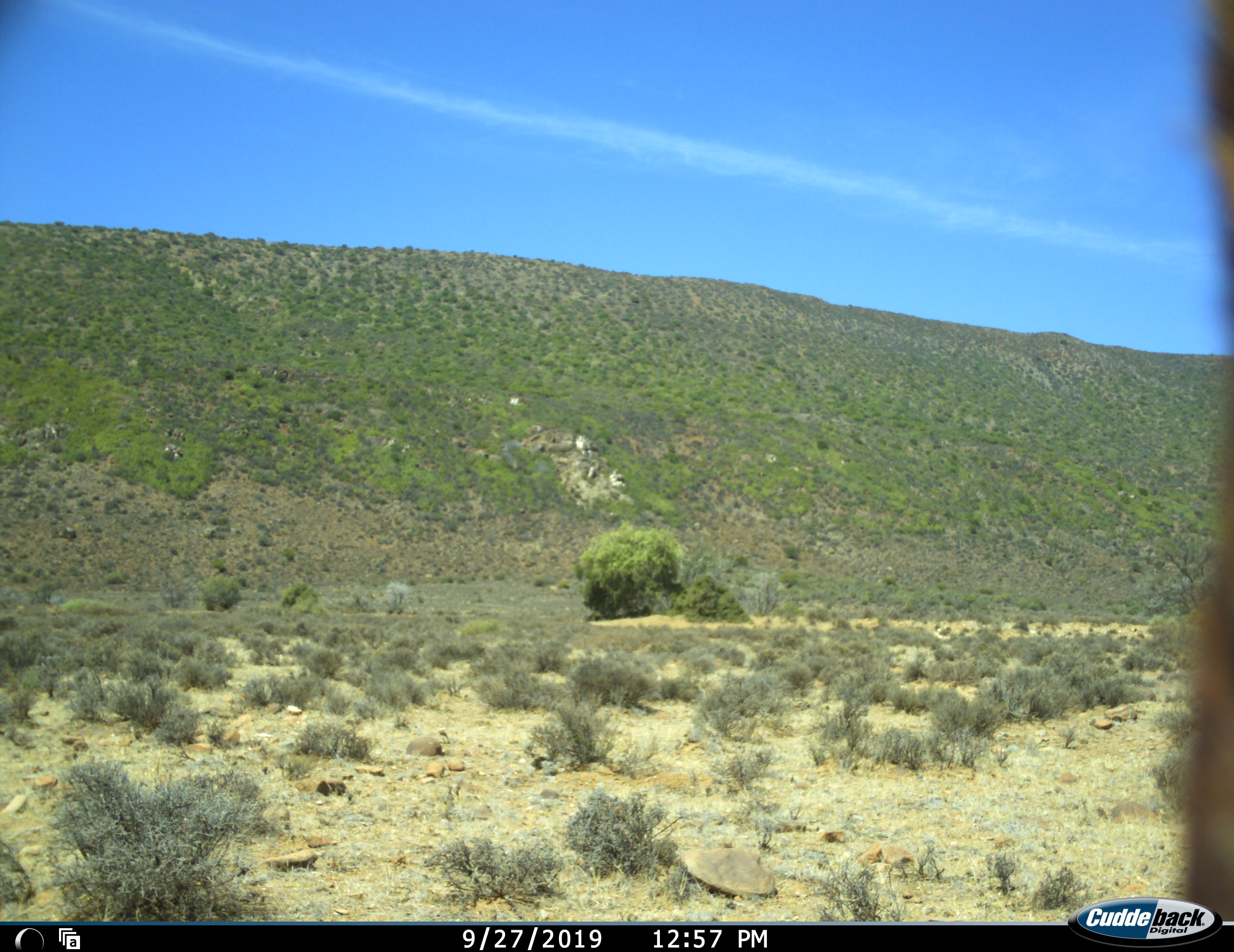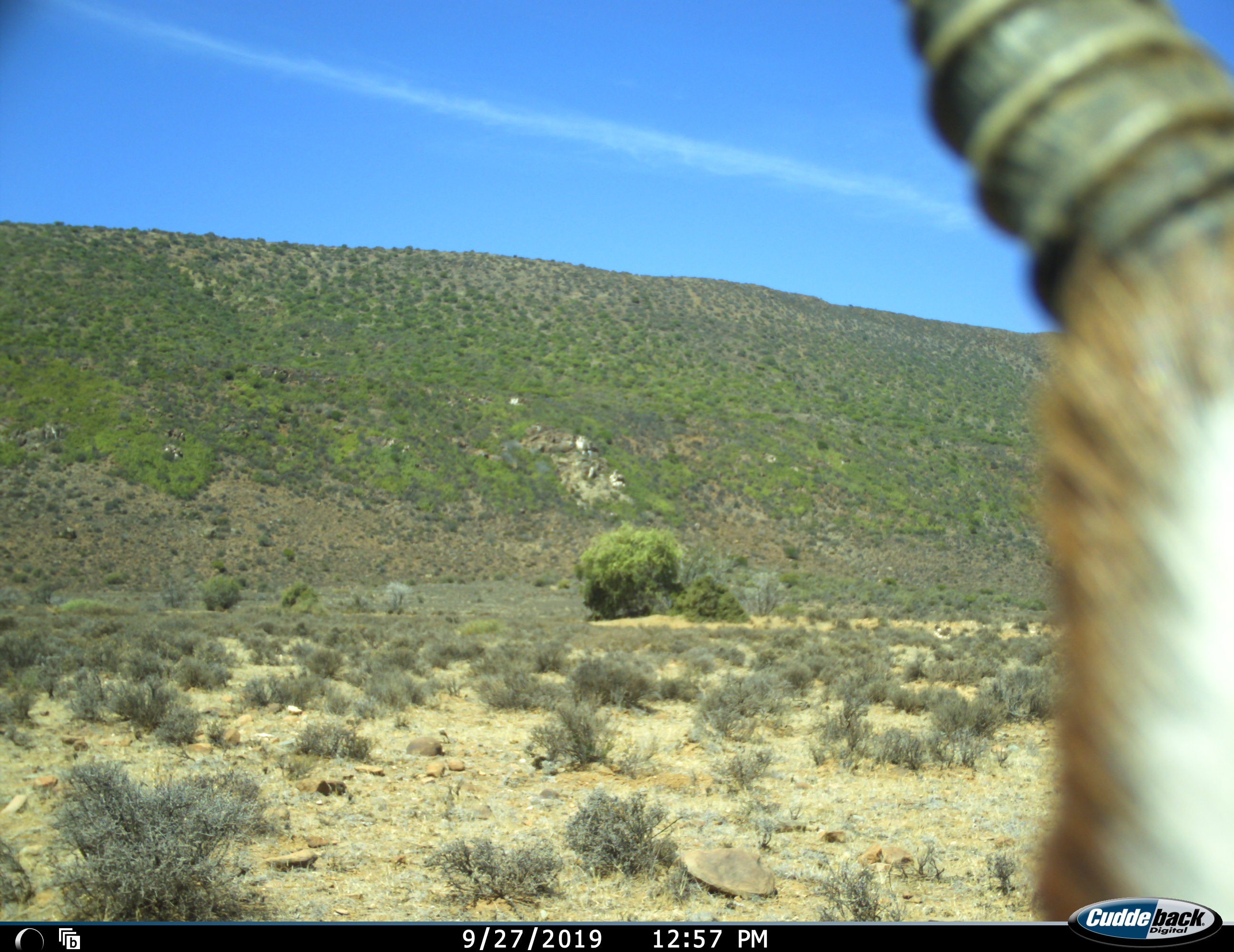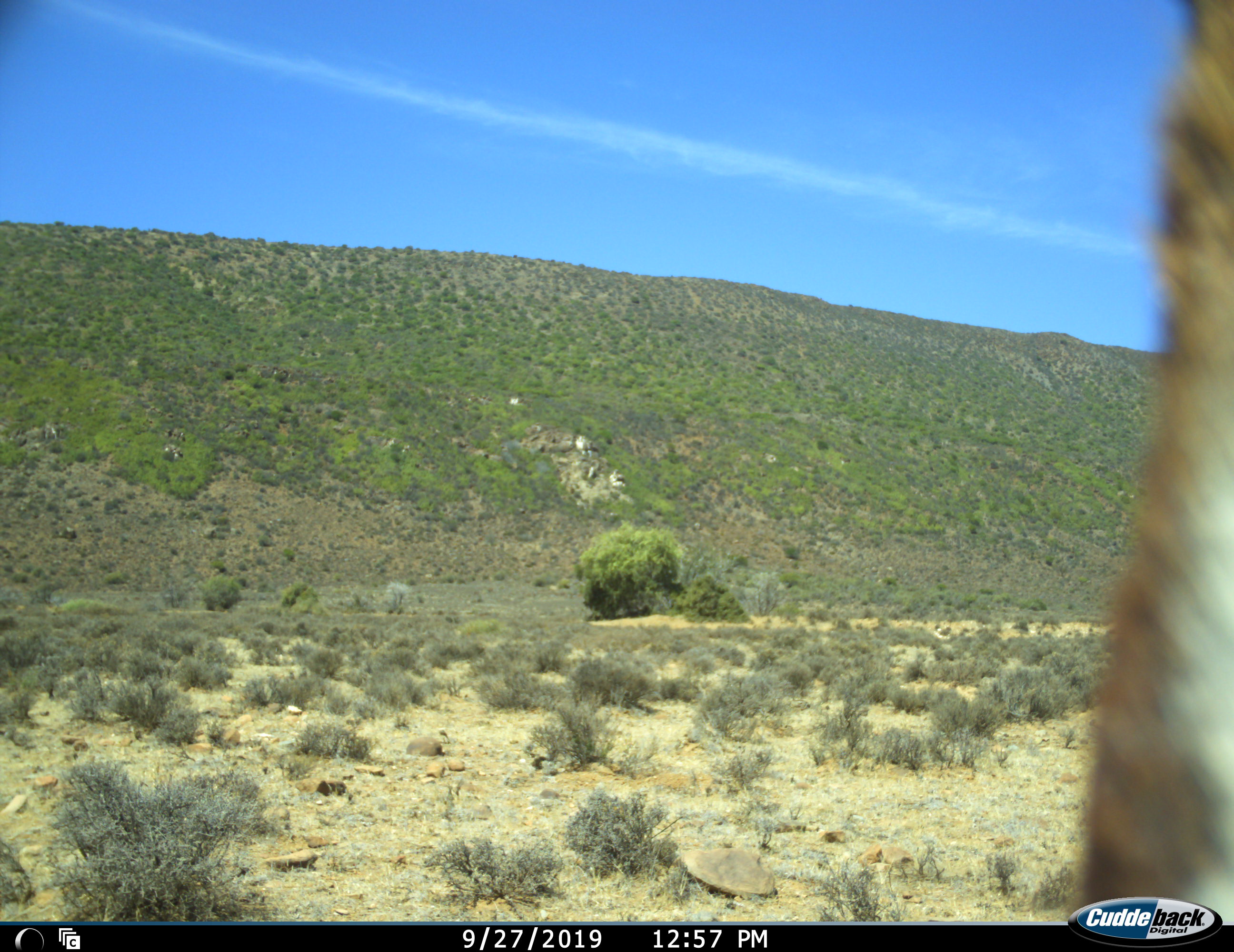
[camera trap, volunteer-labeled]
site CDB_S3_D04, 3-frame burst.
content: unidentified animal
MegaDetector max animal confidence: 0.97